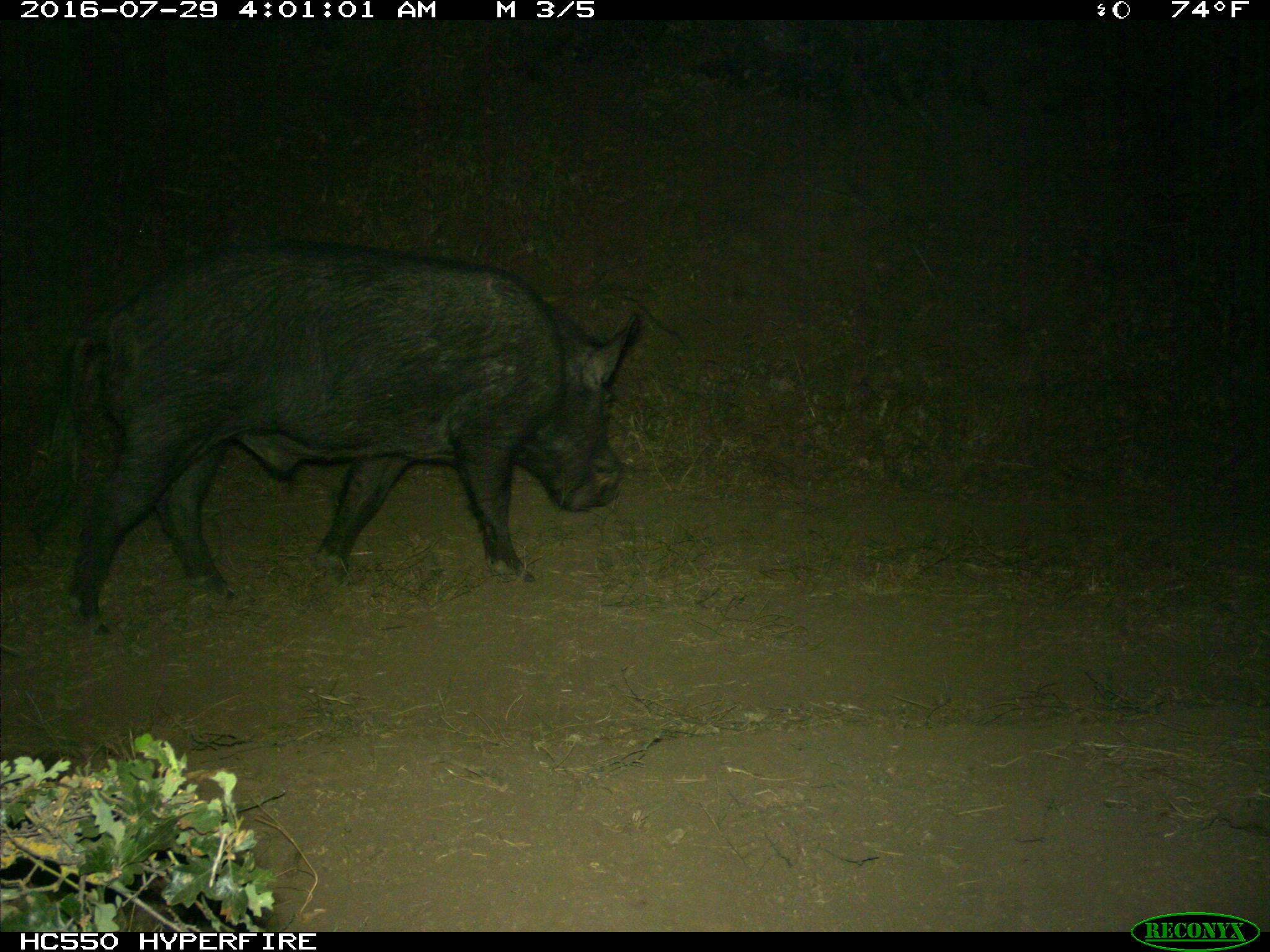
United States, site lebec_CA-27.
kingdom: Animalia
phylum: Chordata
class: Mammalia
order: Artiodactyla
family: Suidae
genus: Sus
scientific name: Sus scrofa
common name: wild boar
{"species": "Sus scrofa (wild boar)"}